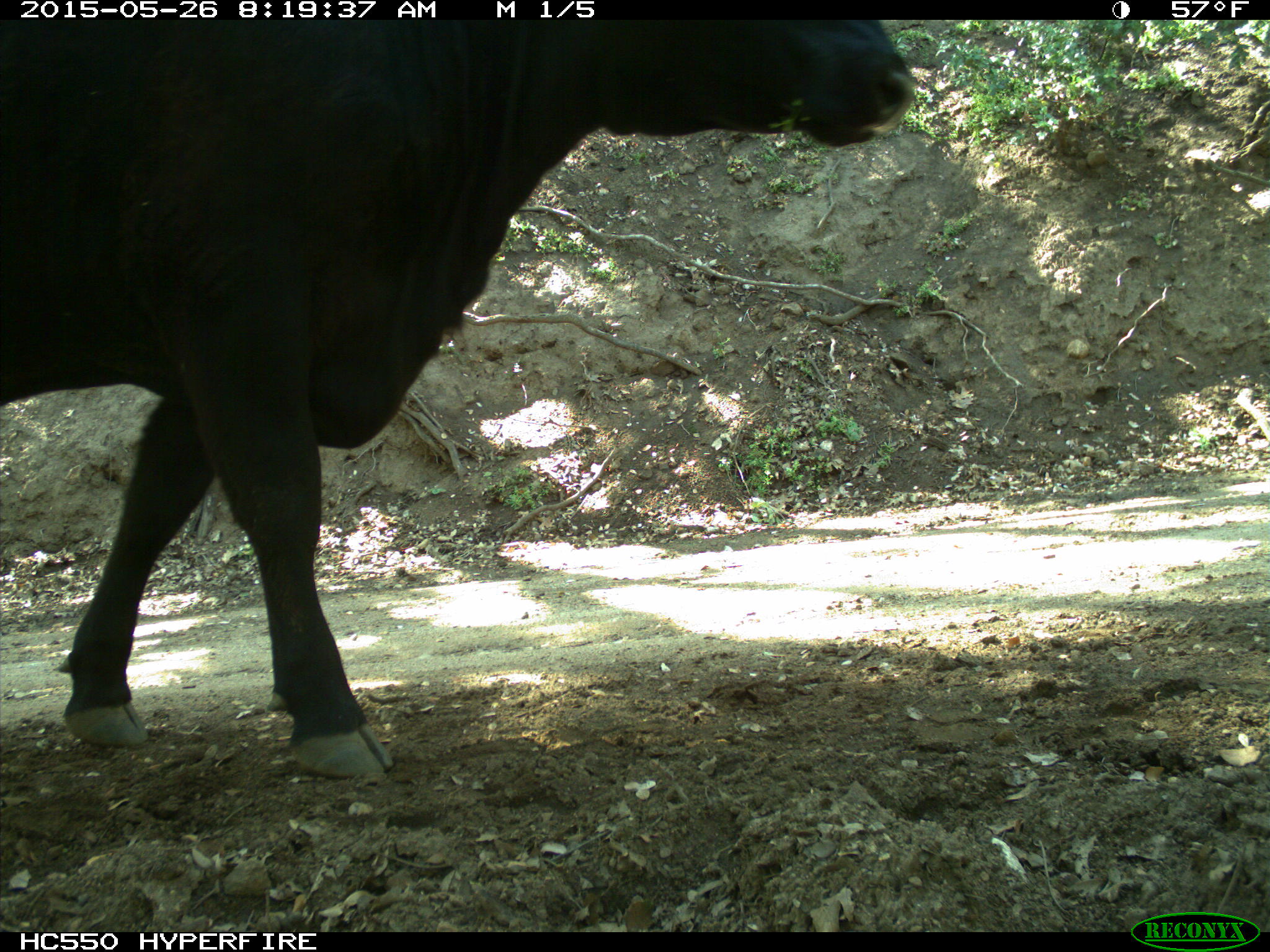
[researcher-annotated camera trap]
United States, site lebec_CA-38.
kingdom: Animalia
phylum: Chordata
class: Mammalia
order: Artiodactyla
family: Bovidae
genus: Bos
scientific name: Bos taurus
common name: domestic cow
Bos taurus (domestic cow).